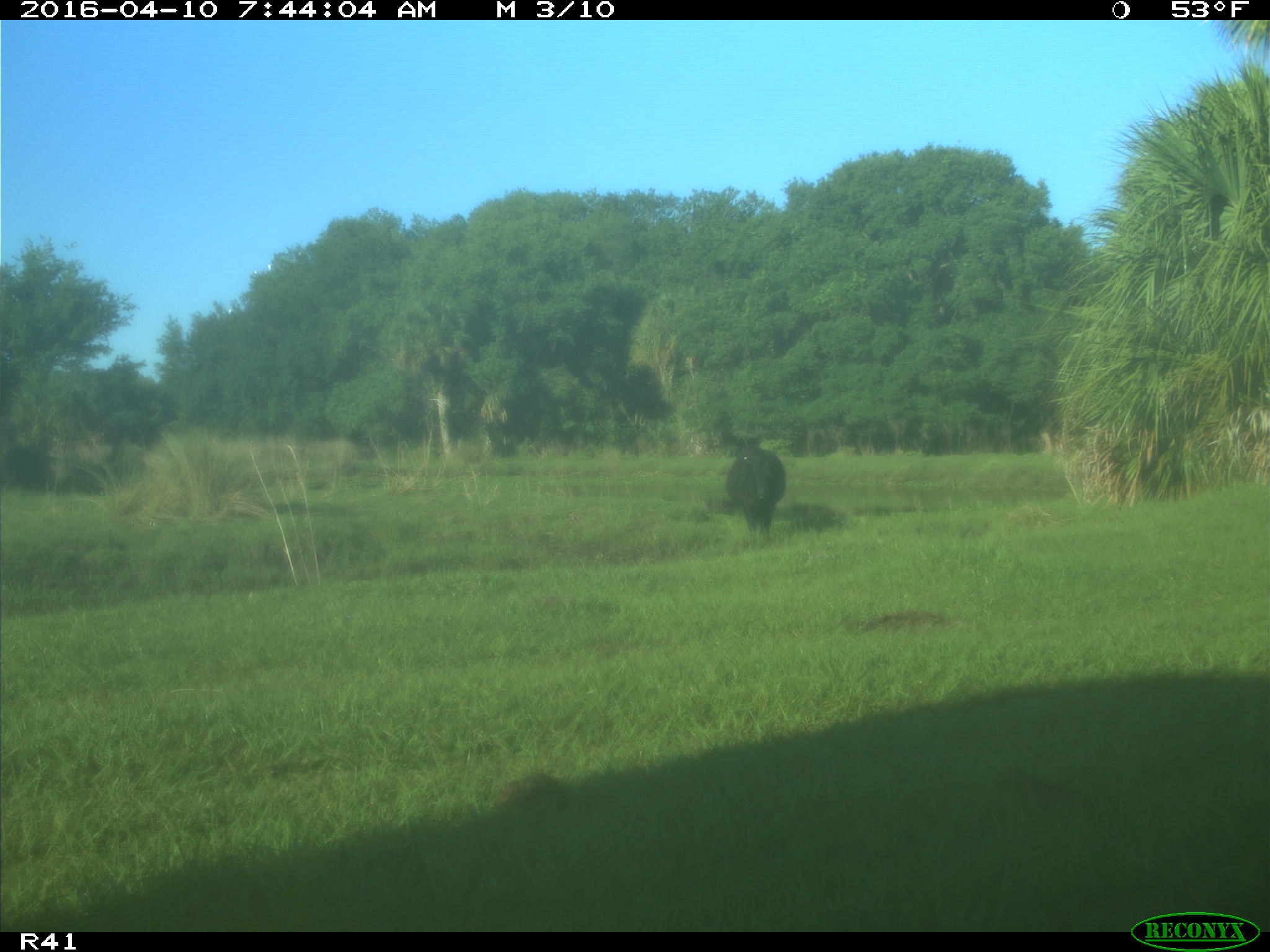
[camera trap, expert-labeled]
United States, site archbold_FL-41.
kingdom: Animalia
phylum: Chordata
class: Mammalia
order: Artiodactyla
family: Bovidae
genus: Bos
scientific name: Bos taurus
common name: domestic cow